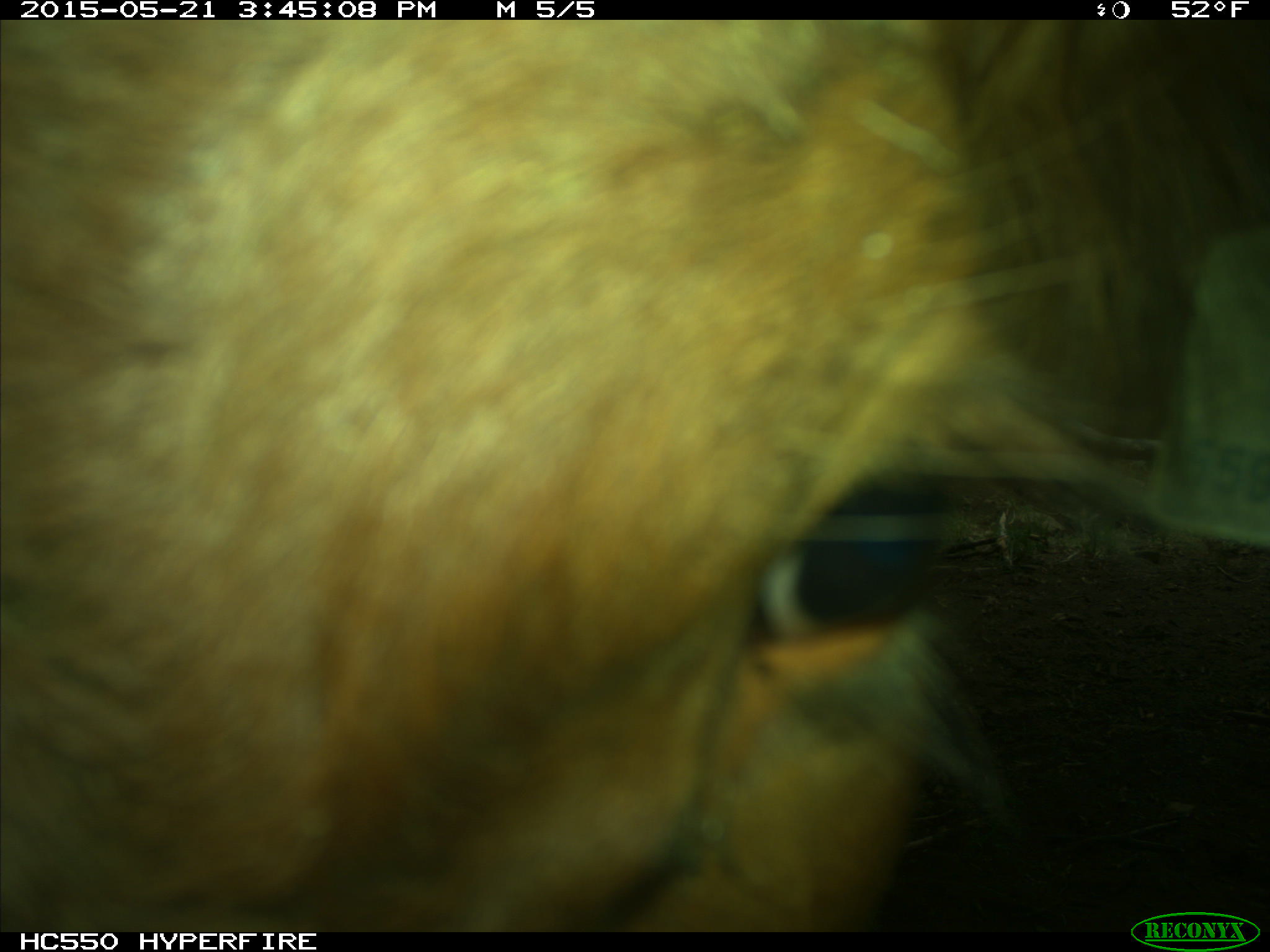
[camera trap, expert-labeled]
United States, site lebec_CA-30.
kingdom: Animalia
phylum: Chordata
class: Mammalia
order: Artiodactyla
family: Bovidae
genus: Bos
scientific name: Bos taurus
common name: domestic cow